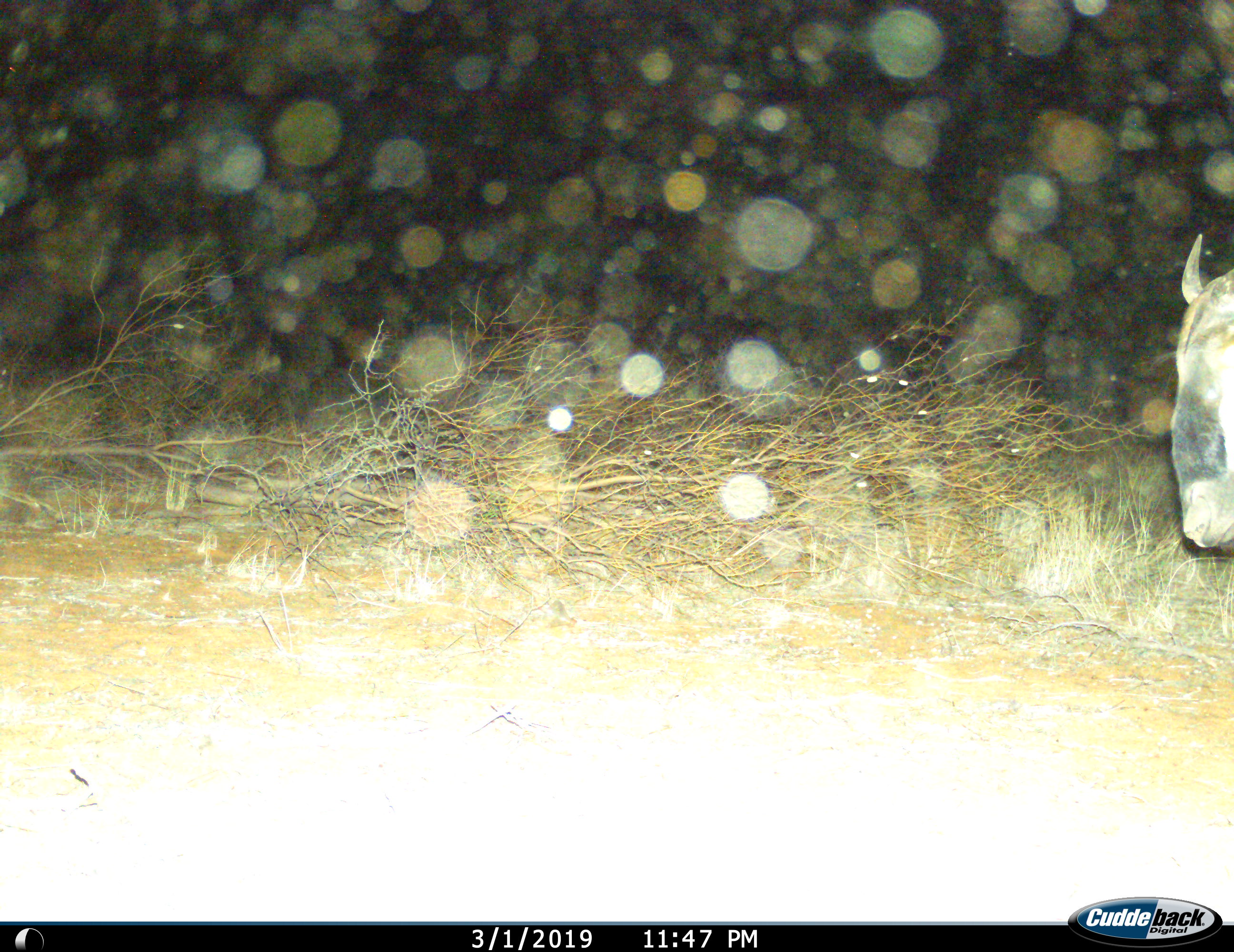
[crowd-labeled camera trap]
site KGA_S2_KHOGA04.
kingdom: Animalia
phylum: Chordata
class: Mammalia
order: Artiodactyla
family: Bovidae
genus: Connochaetes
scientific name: Connochaetes taurinus taurinus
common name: blue wildebeest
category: wildebeestblue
Wildebeestblue (blue wildebeest) (Connochaetes taurinus taurinus), count 1. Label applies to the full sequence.